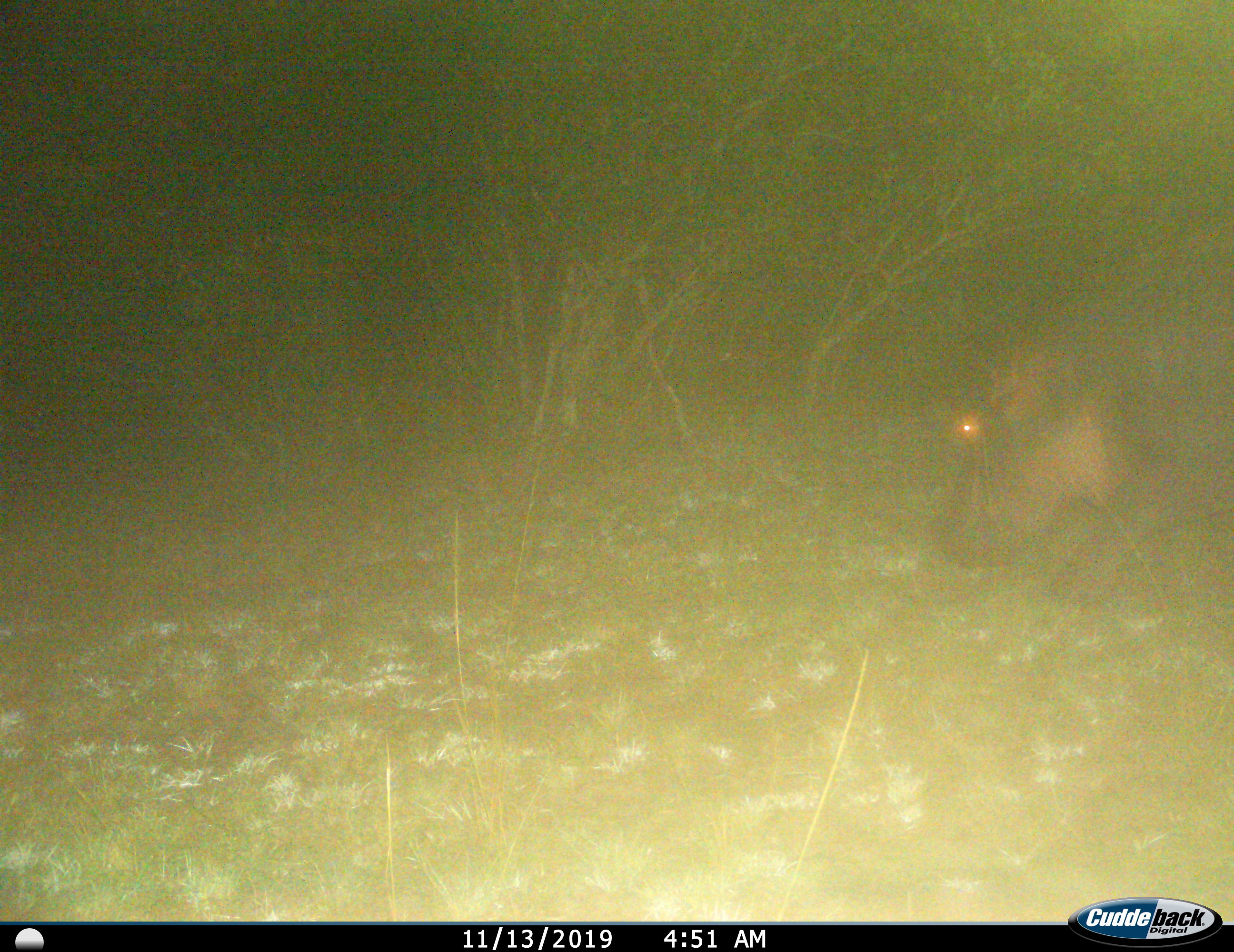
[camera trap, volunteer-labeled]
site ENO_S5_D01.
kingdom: Animalia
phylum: Chordata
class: Mammalia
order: Artiodactyla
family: Hippopotamidae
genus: Hippopotamus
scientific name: Hippopotamus amphibius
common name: hippopotamus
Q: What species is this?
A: Hippopotamus (Hippopotamus amphibius).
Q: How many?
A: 1.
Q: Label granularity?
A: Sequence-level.